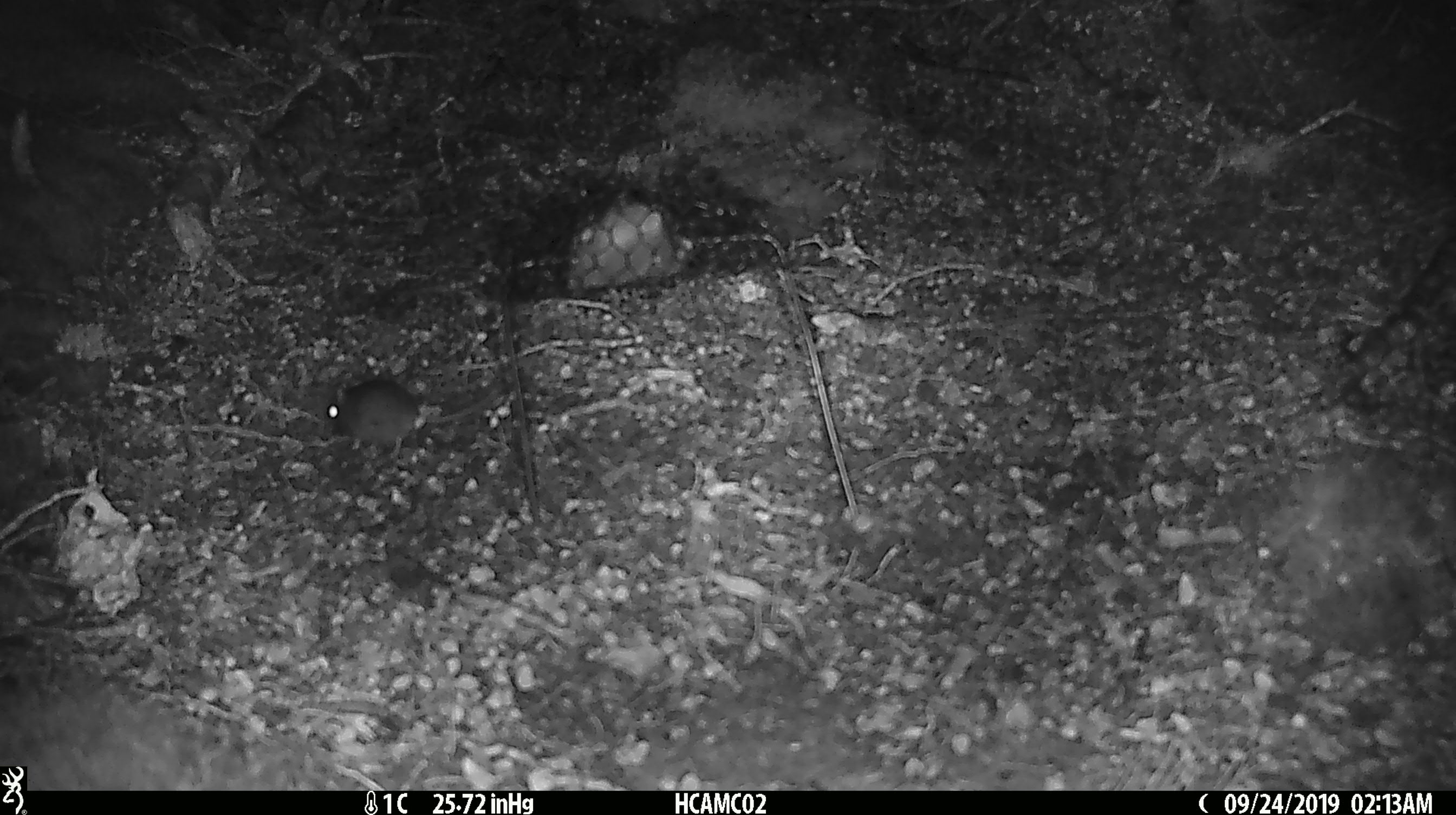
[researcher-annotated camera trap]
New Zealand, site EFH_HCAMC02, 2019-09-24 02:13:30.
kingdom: Animalia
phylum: Chordata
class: Mammalia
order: Rodentia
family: Muridae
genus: Mus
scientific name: Mus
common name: mouse